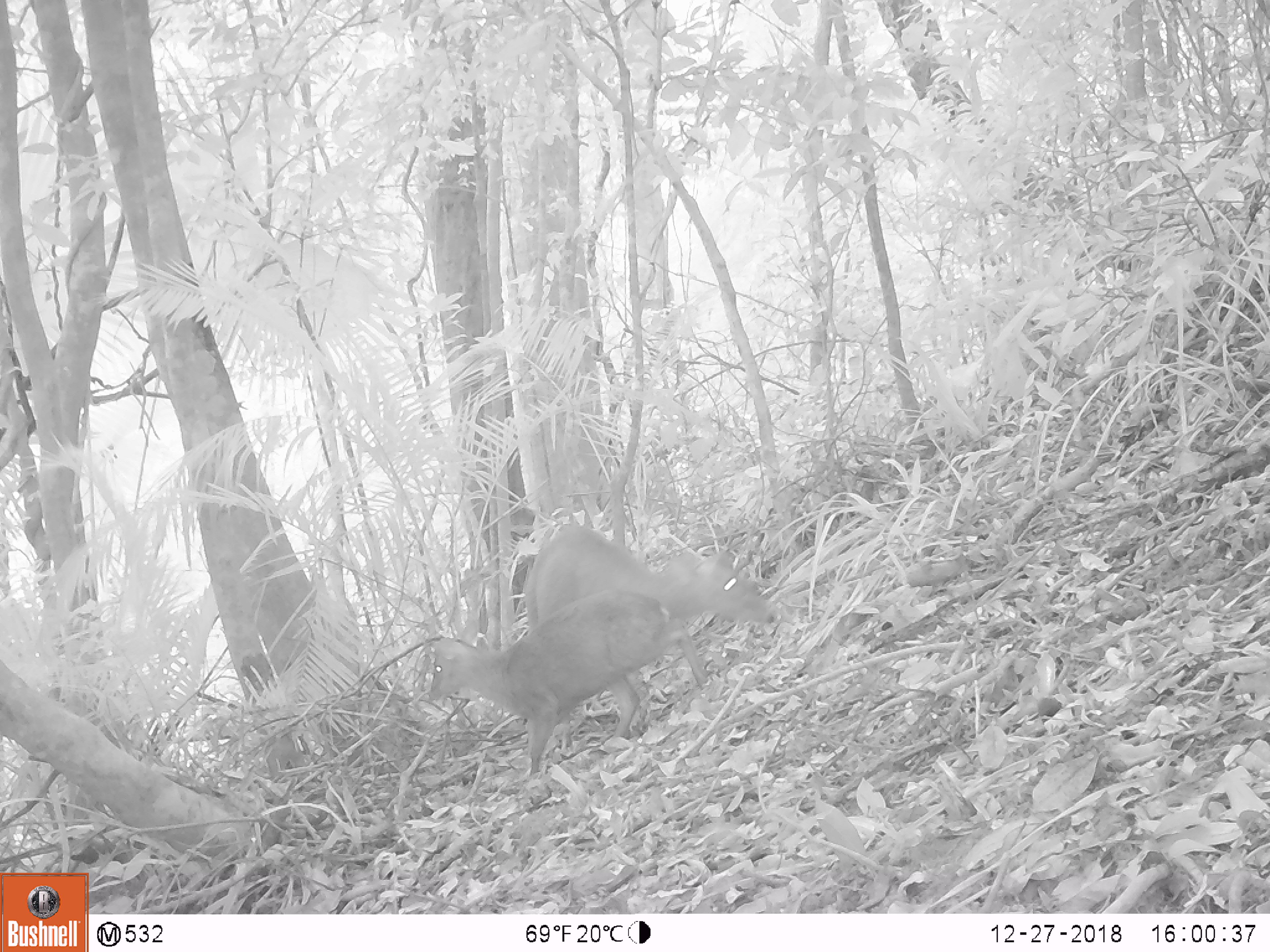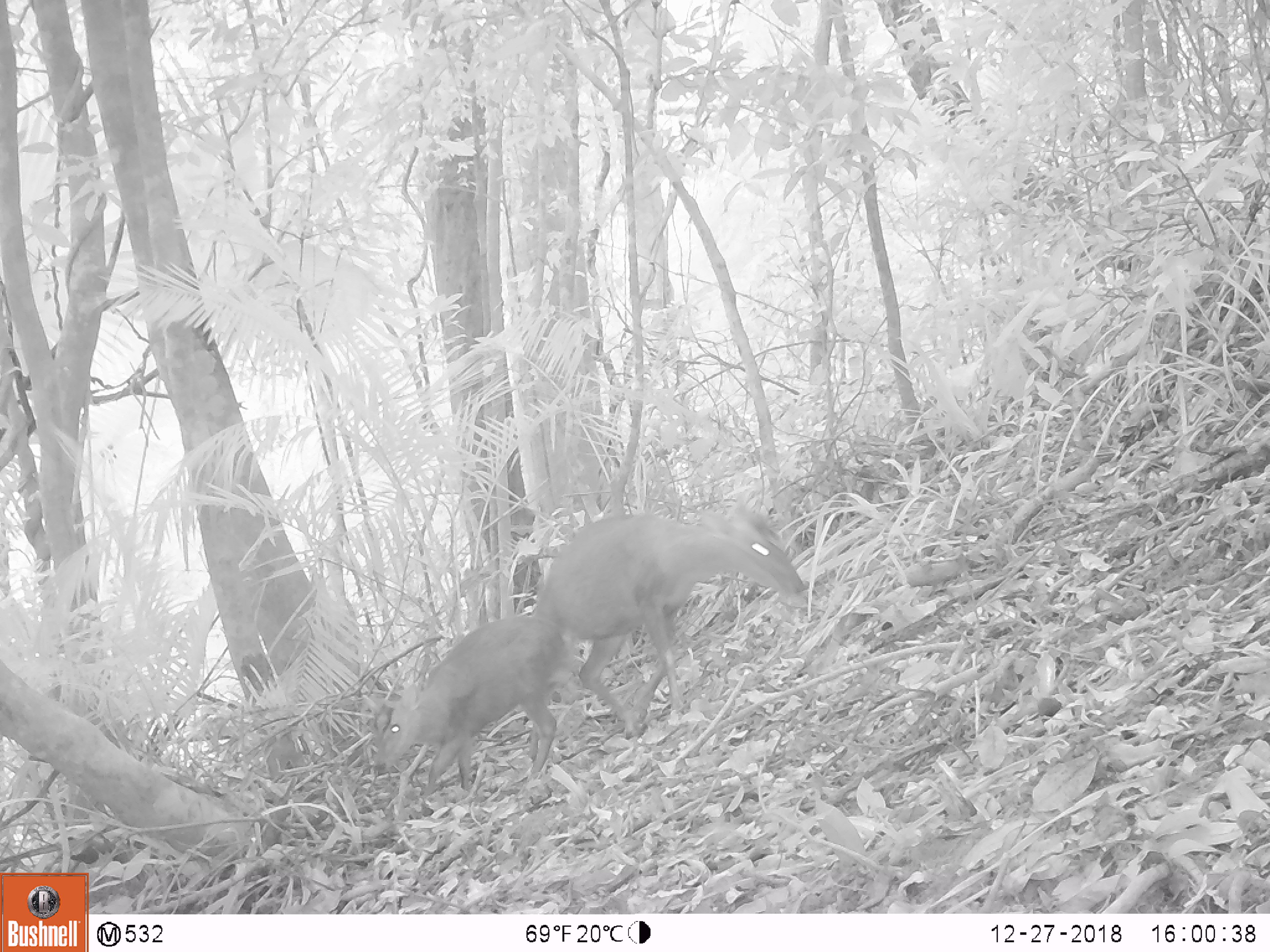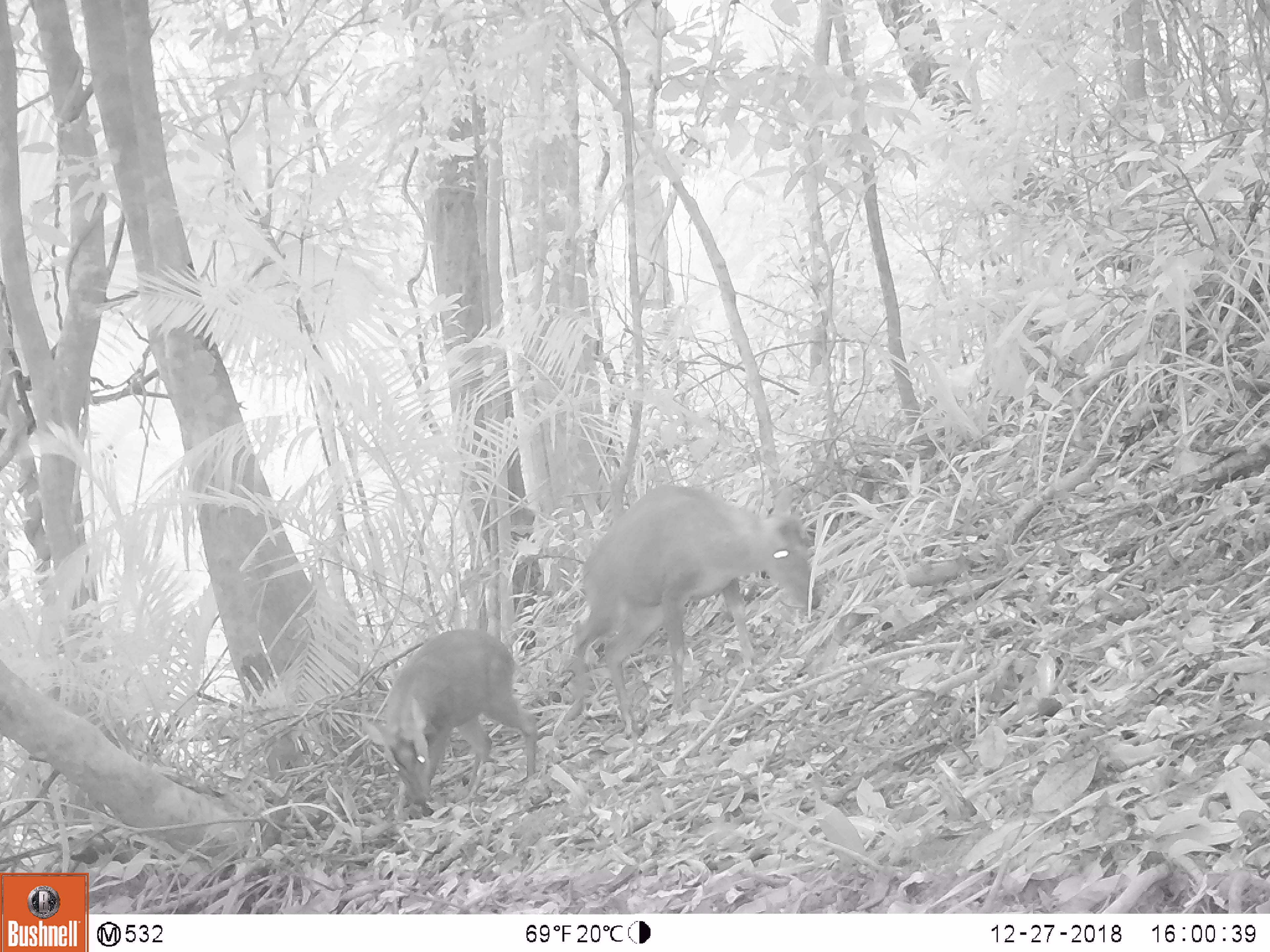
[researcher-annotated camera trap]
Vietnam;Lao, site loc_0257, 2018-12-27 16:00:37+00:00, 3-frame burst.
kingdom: Animalia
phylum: Chordata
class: Mammalia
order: Artiodactyla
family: Cervidae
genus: Muntiacus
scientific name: Muntiacus rooseveltorum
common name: roosevelt's muntjac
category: roosevelts muntjac group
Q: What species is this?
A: Roosevelts muntjac group (roosevelt's muntjac) (Muntiacus rooseveltorum).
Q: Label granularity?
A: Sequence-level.